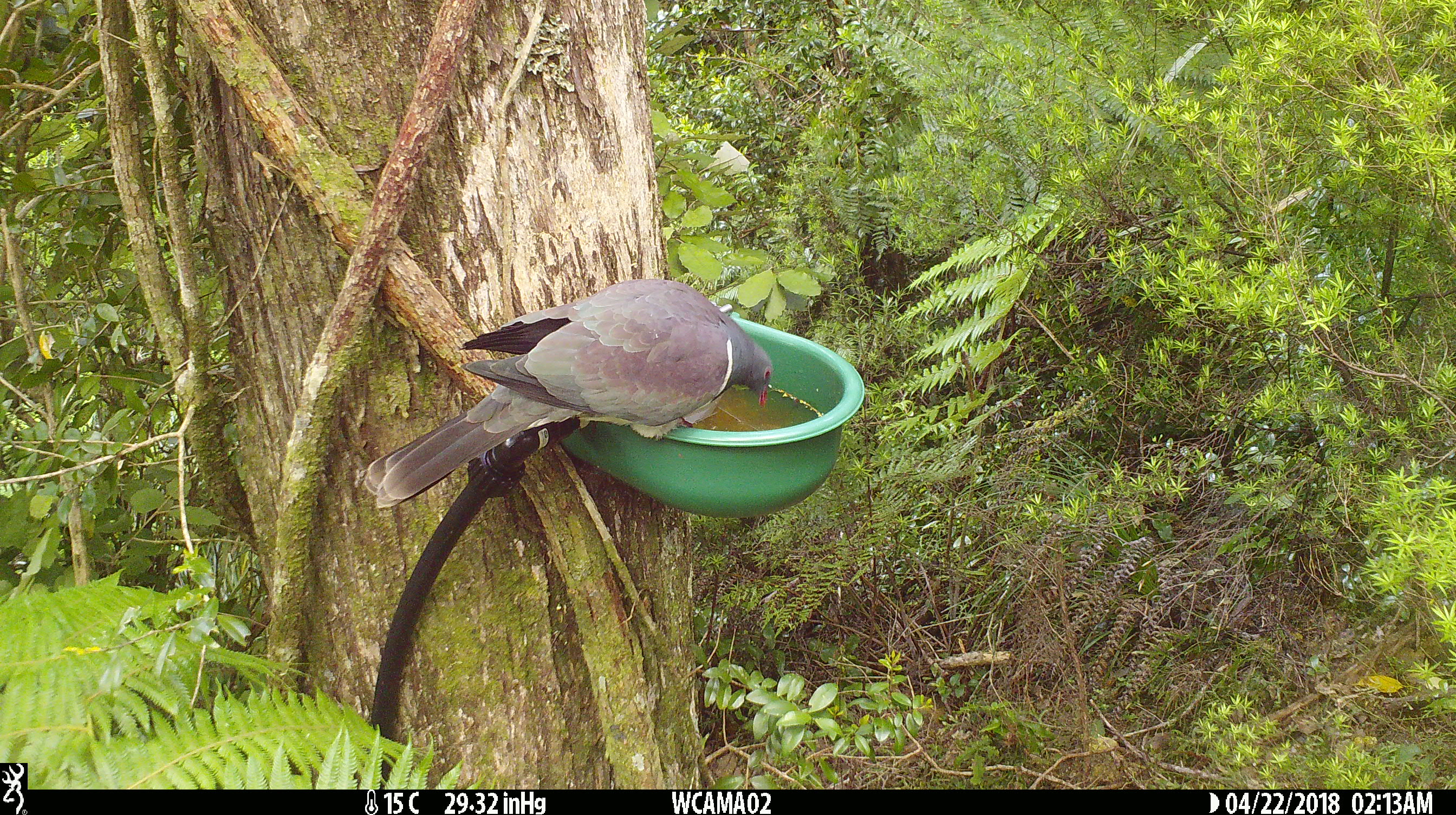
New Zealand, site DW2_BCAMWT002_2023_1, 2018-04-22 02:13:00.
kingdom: Animalia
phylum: Chordata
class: Aves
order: Columbiformes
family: Columbidae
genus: Hemiphaga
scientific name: Hemiphaga novaeseelandiae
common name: new zealand pigeon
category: kereru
Kereru (new zealand pigeon) (Hemiphaga novaeseelandiae).